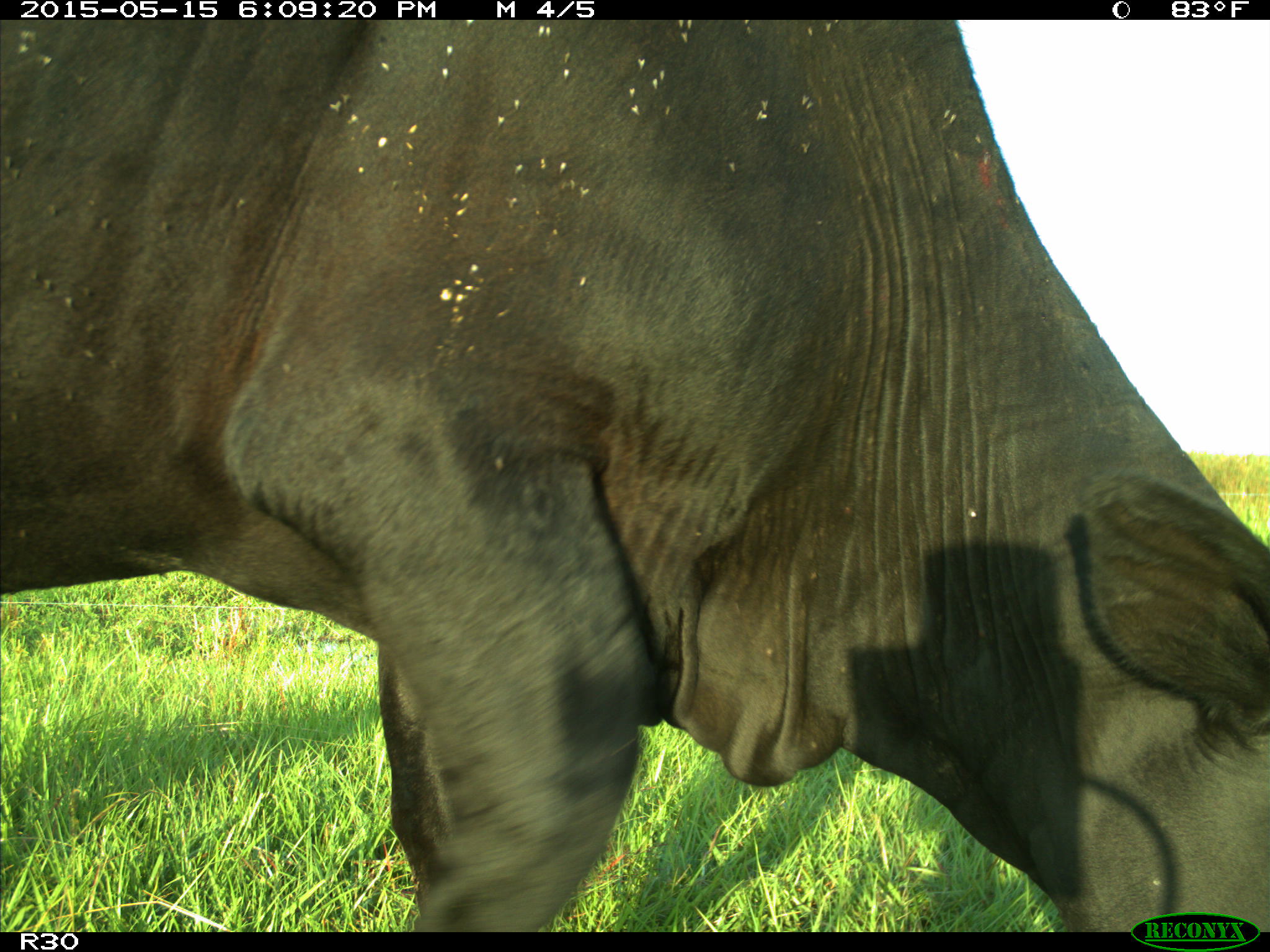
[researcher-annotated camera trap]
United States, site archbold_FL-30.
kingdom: Animalia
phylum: Chordata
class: Mammalia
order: Artiodactyla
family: Bovidae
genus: Bos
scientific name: Bos taurus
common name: domestic cow